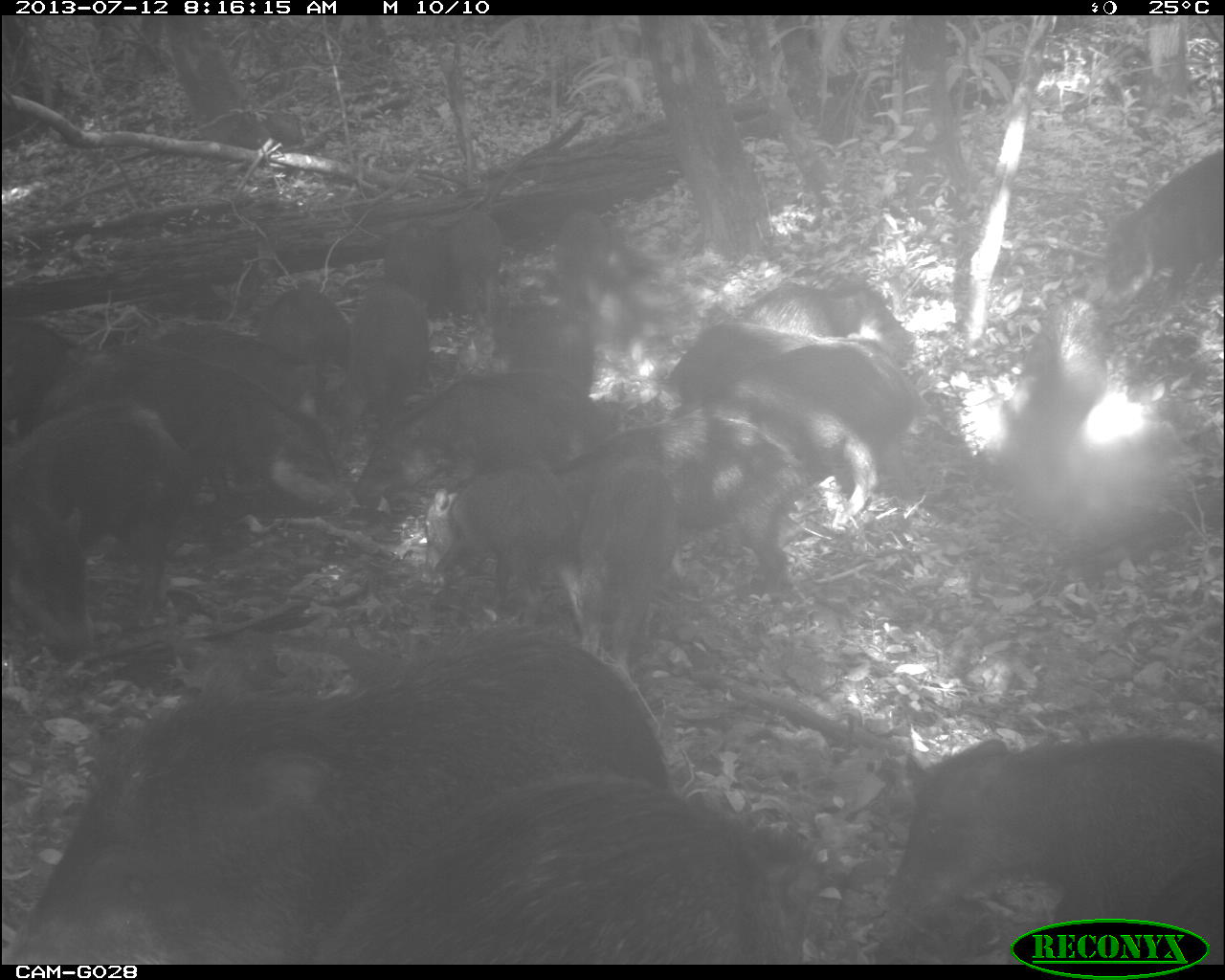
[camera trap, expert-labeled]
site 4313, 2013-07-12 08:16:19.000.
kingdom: Animalia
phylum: Chordata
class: Mammalia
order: Artiodactyla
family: Tayassuidae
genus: Tayassu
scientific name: Tayassu pecari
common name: white-lipped peccary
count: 20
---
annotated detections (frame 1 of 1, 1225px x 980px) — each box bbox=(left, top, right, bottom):
group: bbox=(0, 132, 1225, 964)